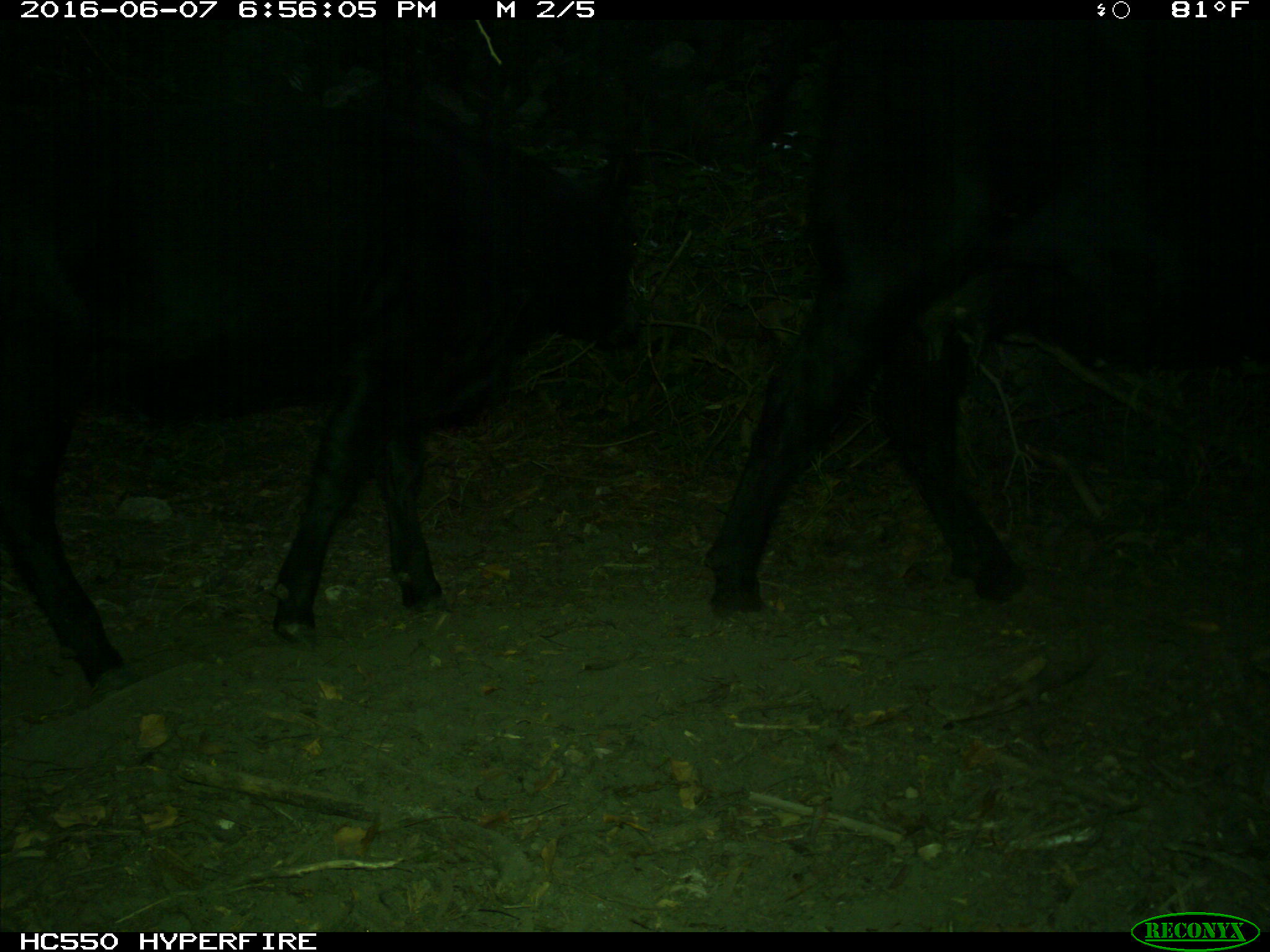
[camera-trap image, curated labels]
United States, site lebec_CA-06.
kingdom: Animalia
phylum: Chordata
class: Mammalia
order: Artiodactyla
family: Bovidae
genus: Bos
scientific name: Bos taurus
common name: domestic cow